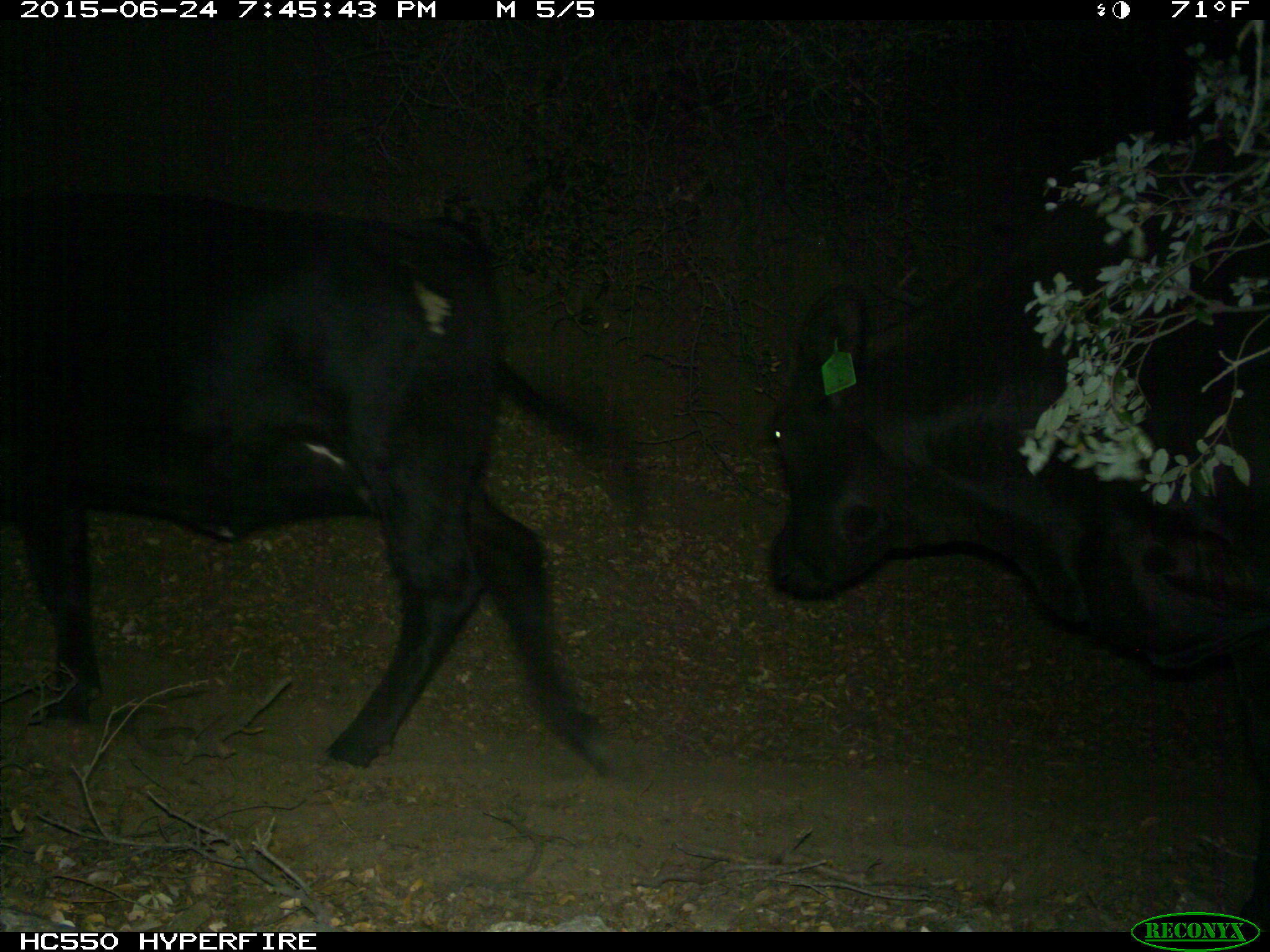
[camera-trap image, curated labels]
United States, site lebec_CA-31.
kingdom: Animalia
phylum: Chordata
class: Mammalia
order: Artiodactyla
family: Bovidae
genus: Bos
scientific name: Bos taurus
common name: domestic cow